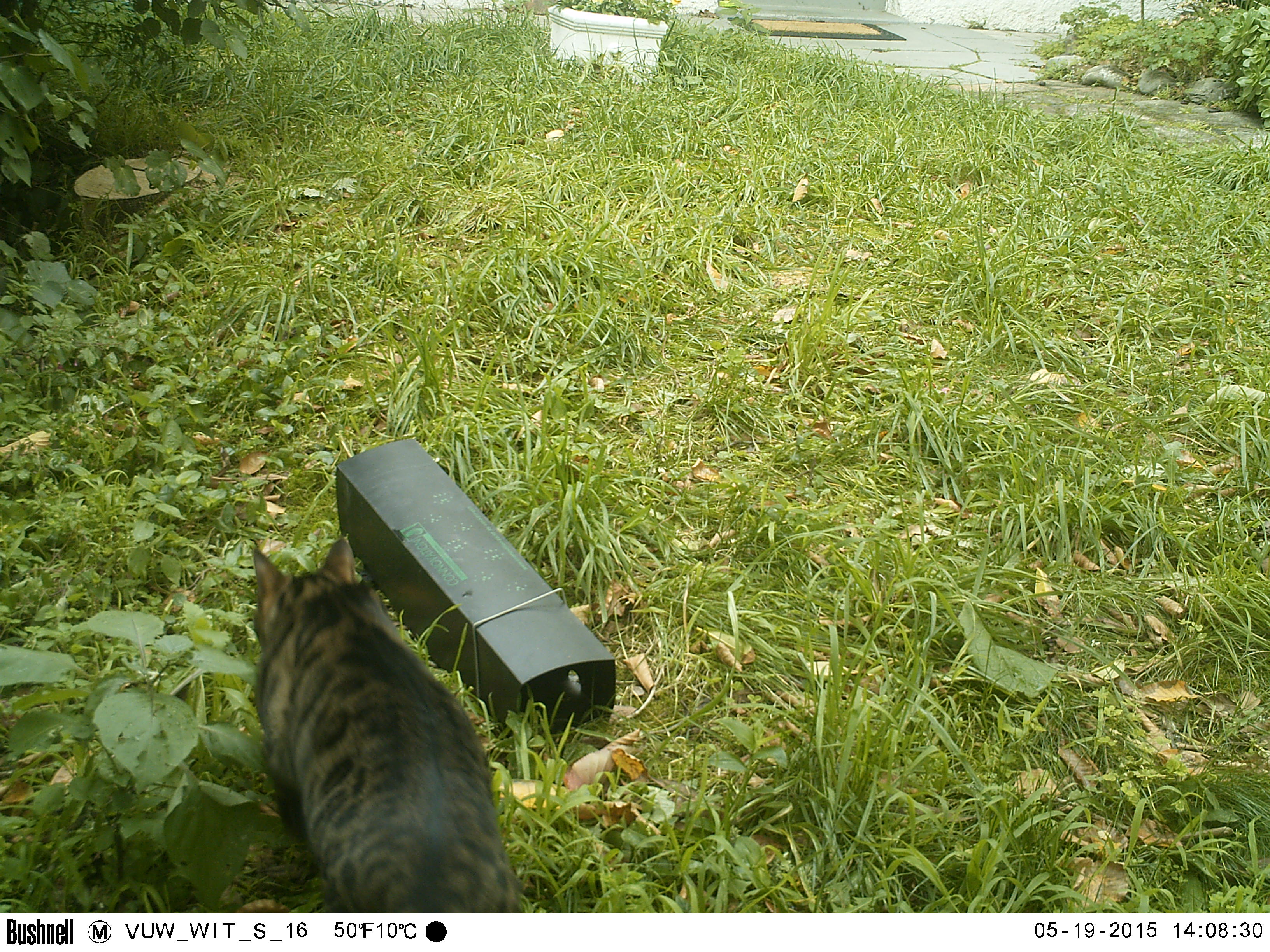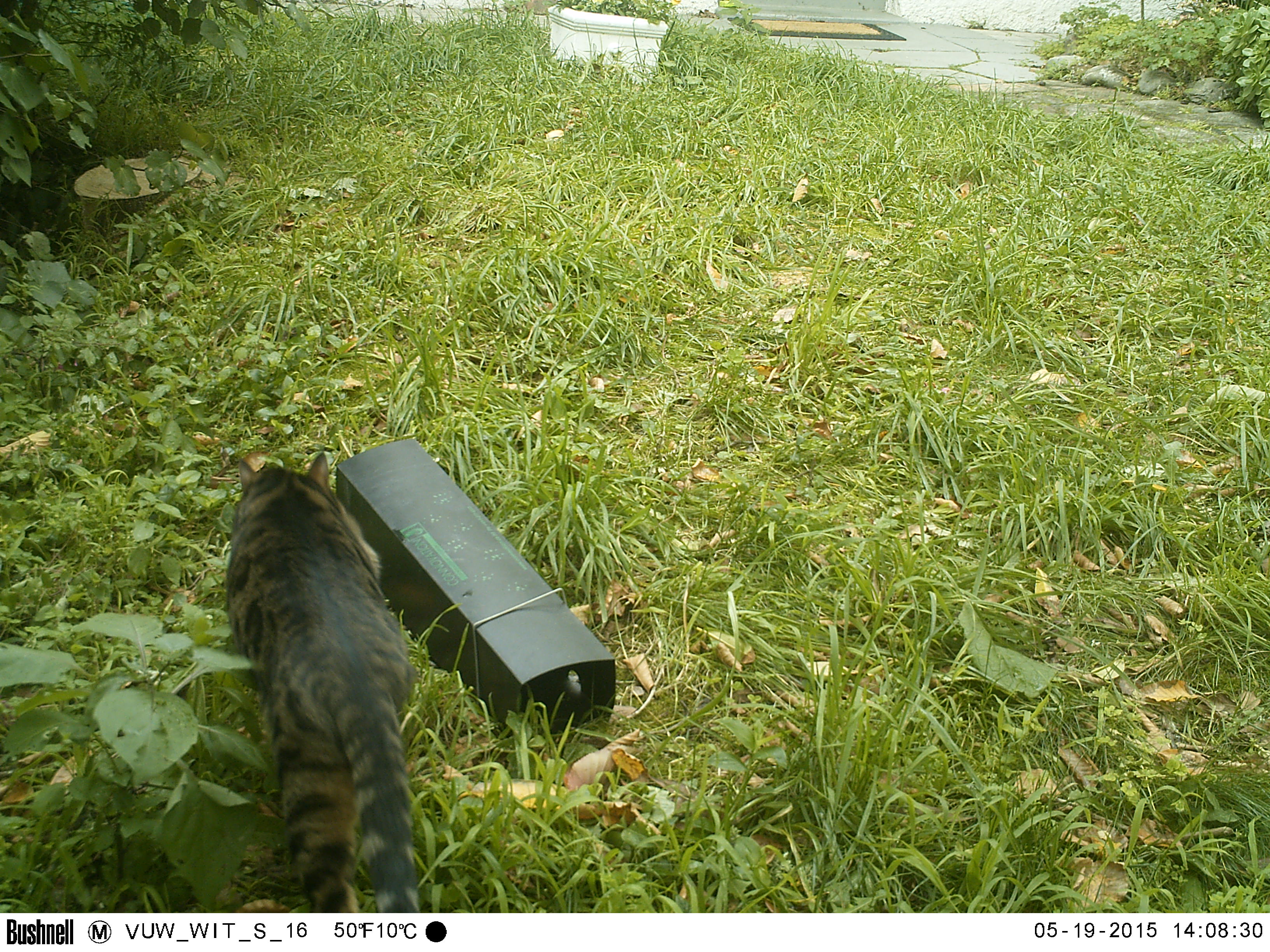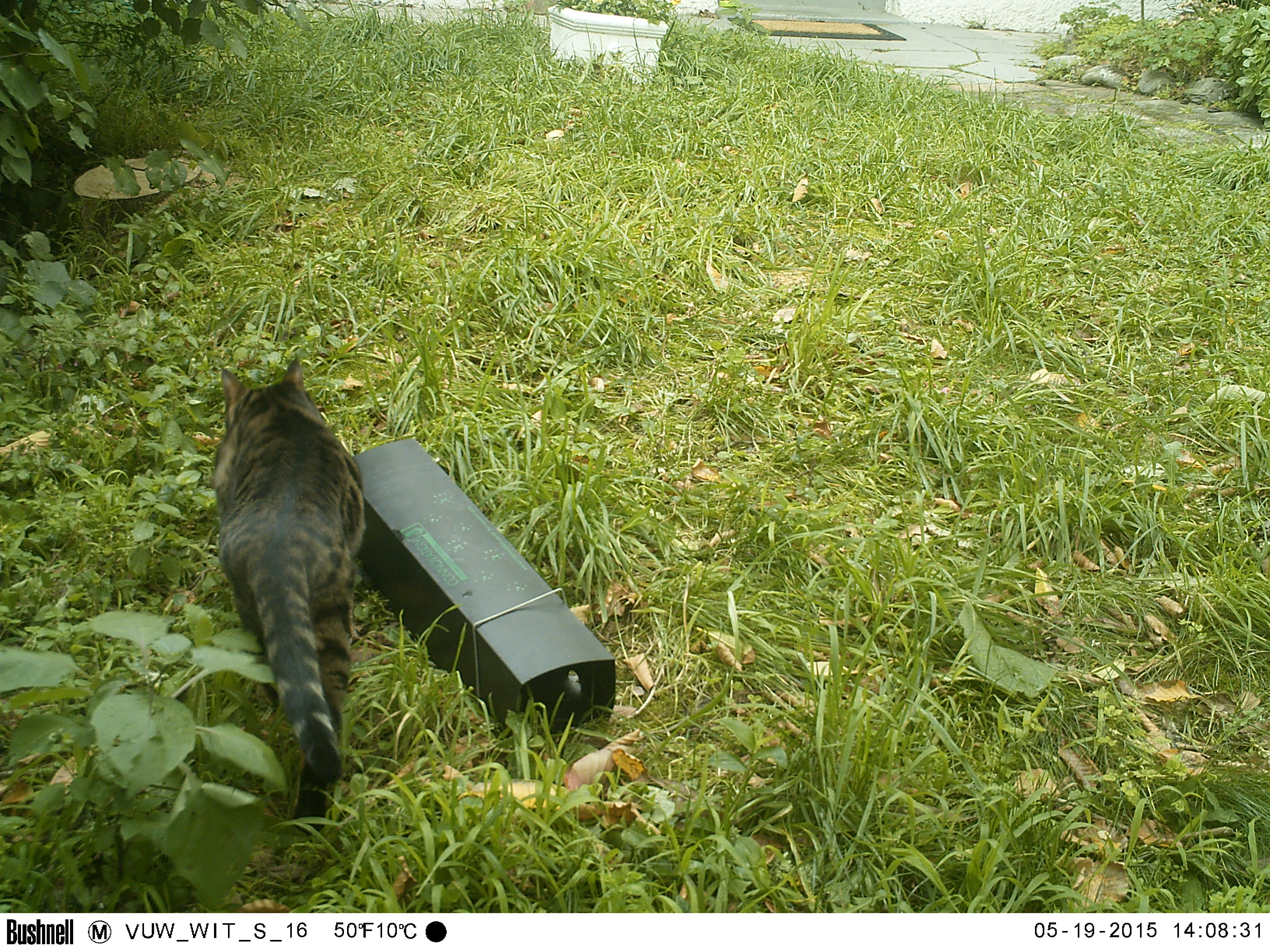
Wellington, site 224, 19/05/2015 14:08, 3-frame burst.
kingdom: Animalia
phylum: Chordata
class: Mammalia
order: Carnivora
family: Felidae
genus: Felis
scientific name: Felis catus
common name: cat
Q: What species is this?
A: Cat (Felis catus).